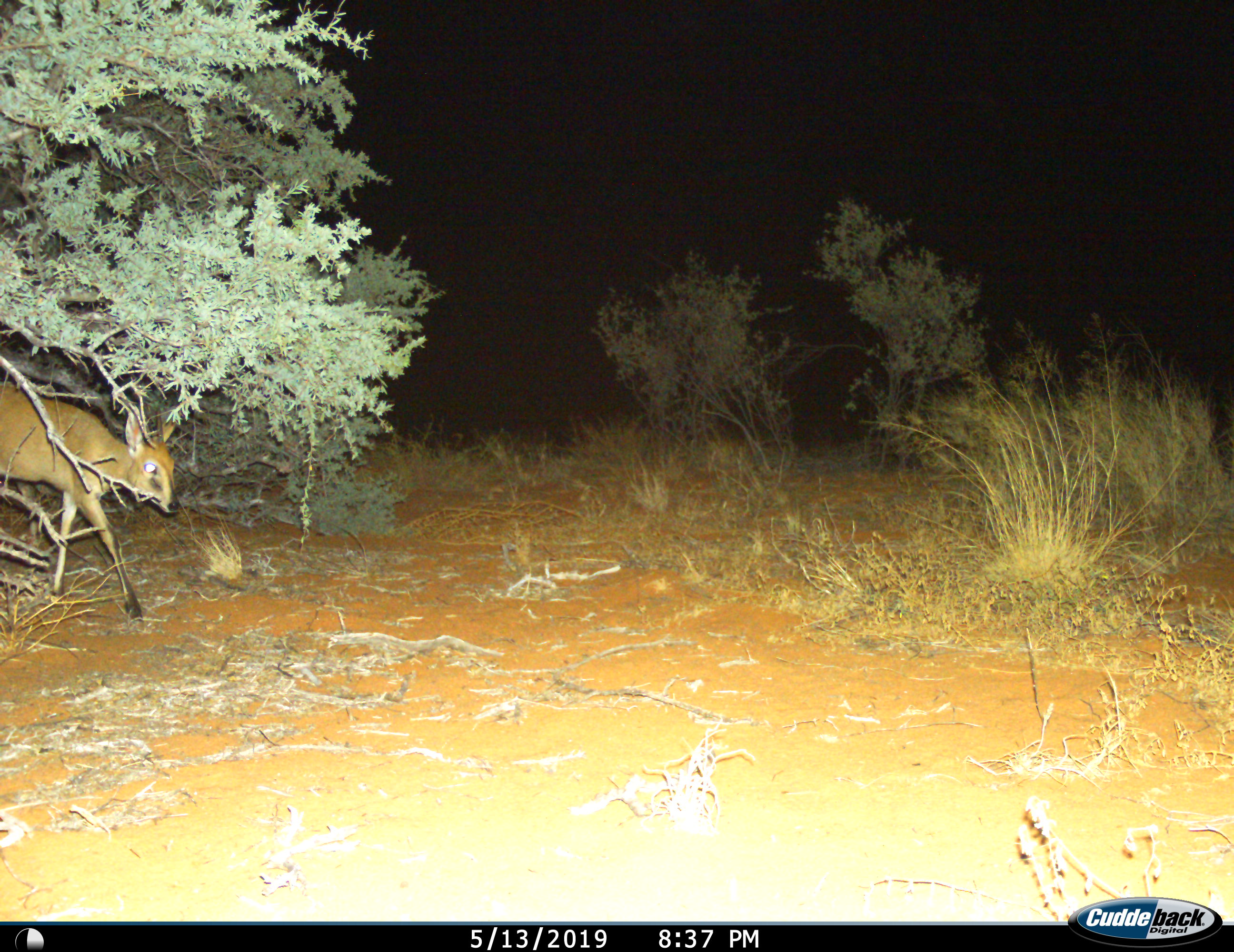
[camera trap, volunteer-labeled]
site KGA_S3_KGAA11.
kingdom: Animalia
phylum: Chordata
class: Mammalia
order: Artiodactyla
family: Bovidae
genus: Sylvicapra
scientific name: Sylvicapra grimmia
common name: common duiker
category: duikercommongrey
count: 1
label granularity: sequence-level